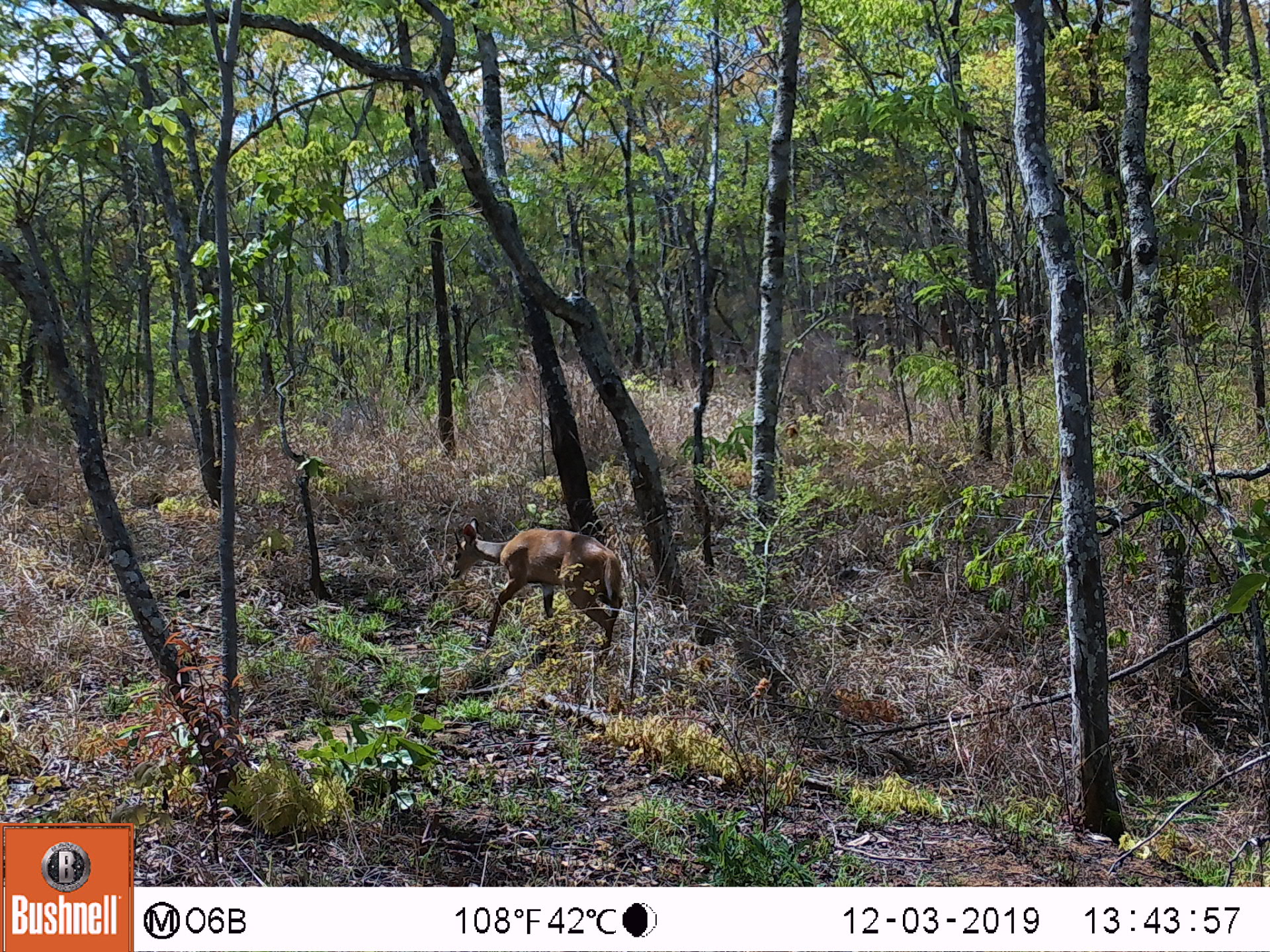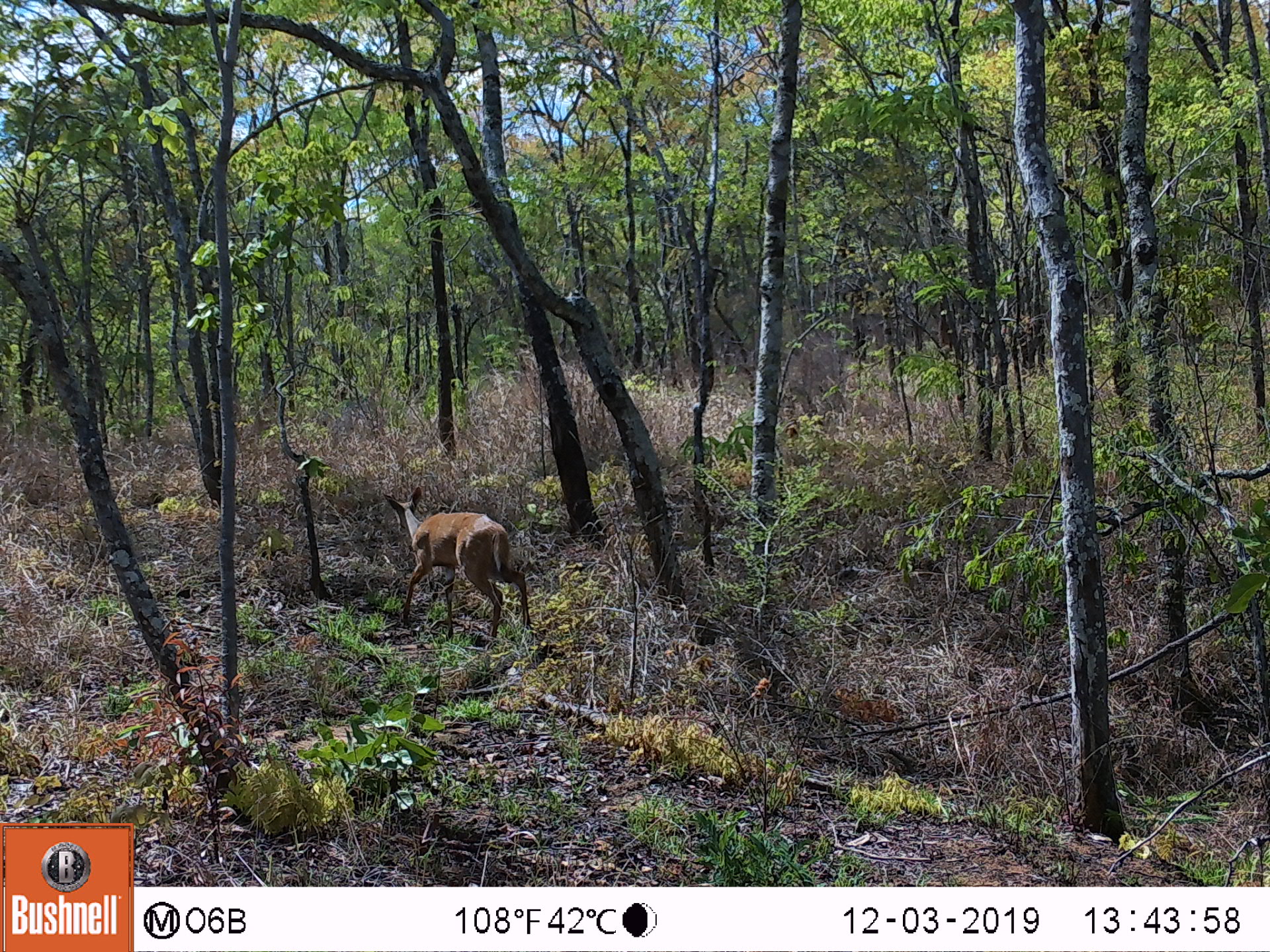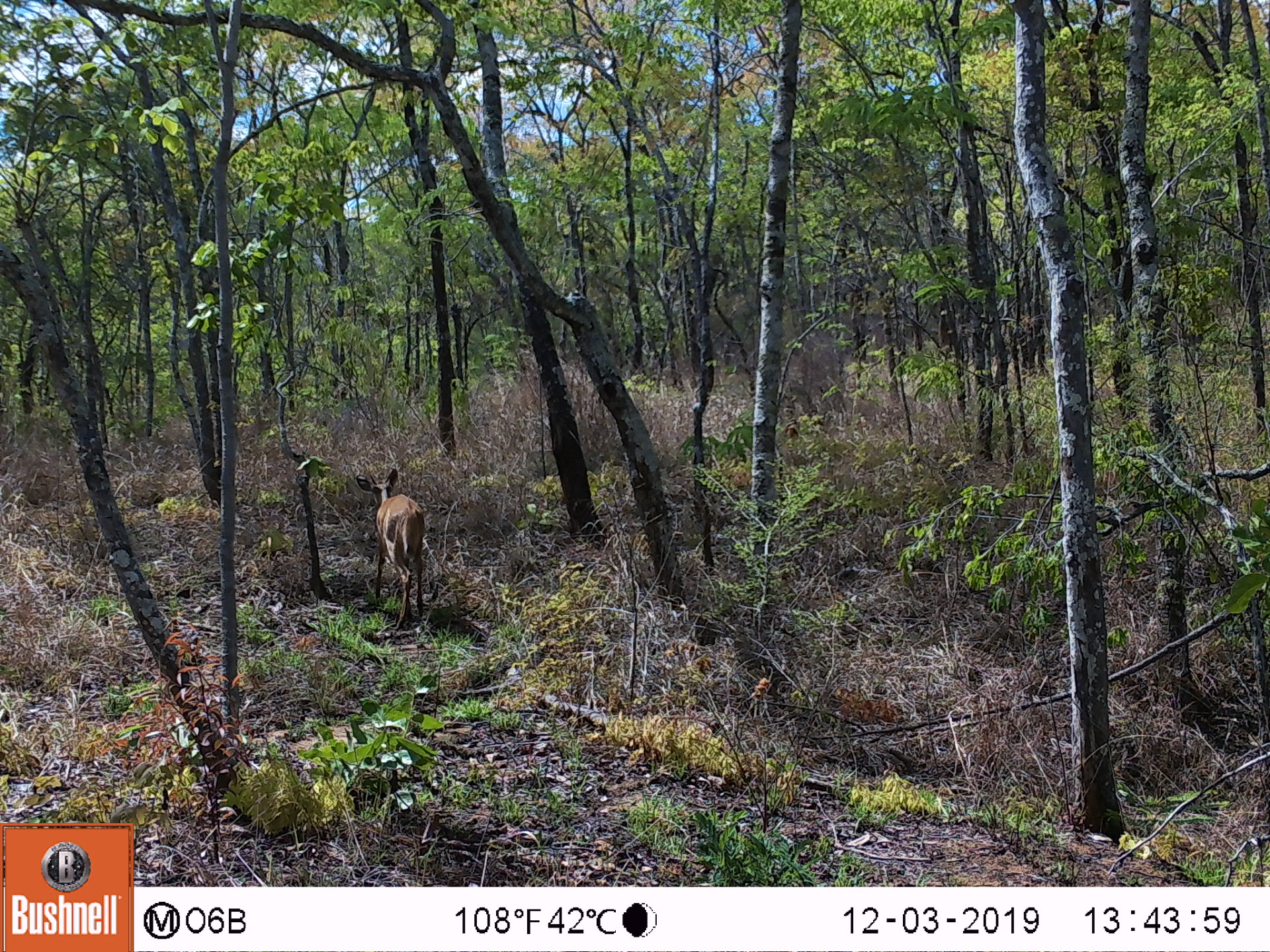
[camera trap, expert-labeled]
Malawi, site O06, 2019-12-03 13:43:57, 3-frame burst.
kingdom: Animalia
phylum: Chordata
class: Mammalia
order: Artiodactyla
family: Bovidae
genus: Tragelaphus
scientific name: Tragelaphus sylvaticus sylvaticus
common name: cape bushbuck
Cape bushbuck (Tragelaphus sylvaticus sylvaticus), count 1.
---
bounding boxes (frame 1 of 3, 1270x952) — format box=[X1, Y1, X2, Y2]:
cape bushbuck: box=[442, 514, 623, 670]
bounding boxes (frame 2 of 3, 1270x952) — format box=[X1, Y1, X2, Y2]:
cape bushbuck: box=[383, 485, 537, 647]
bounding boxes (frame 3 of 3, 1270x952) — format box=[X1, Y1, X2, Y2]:
cape bushbuck: box=[355, 465, 427, 635]